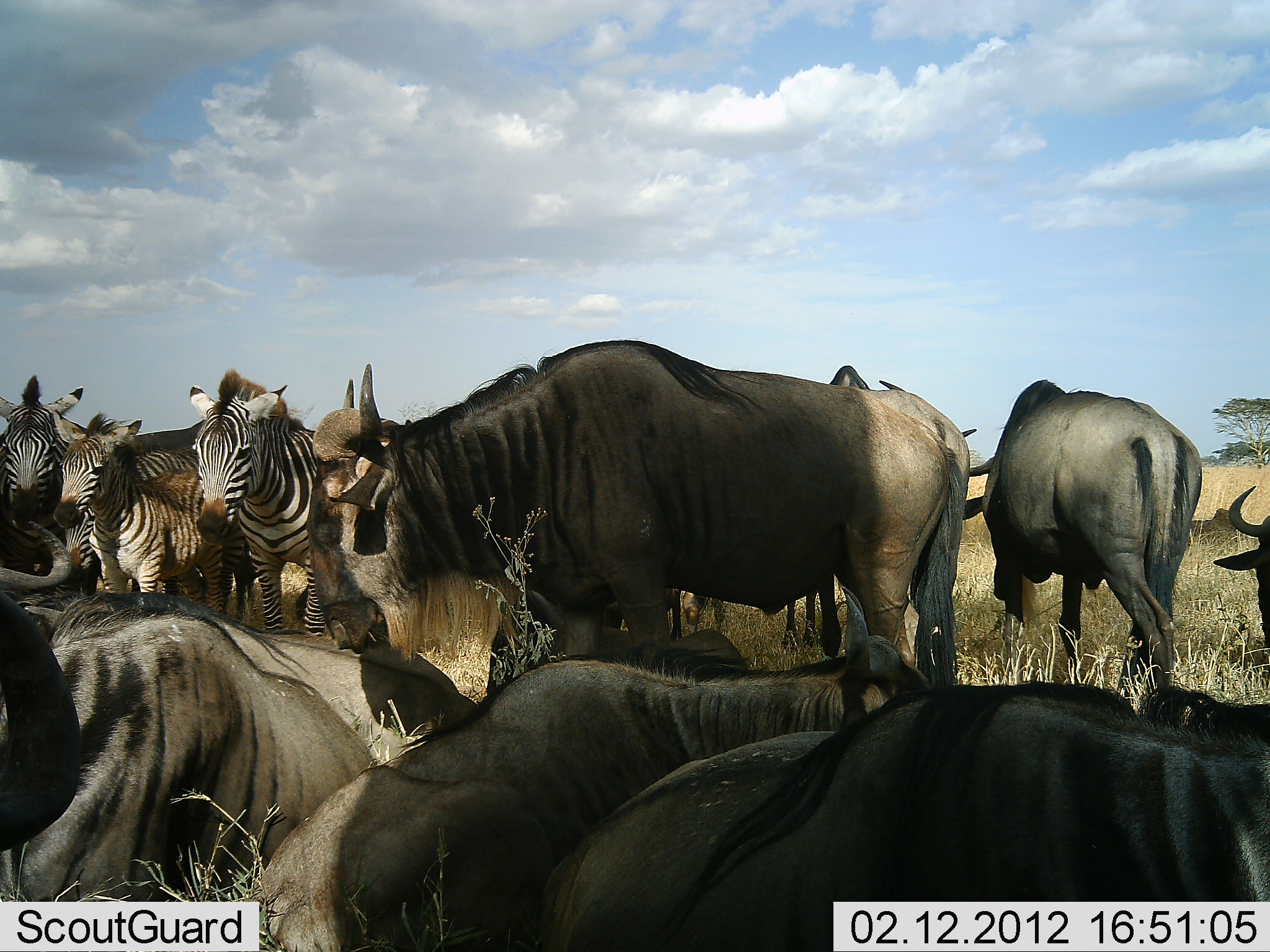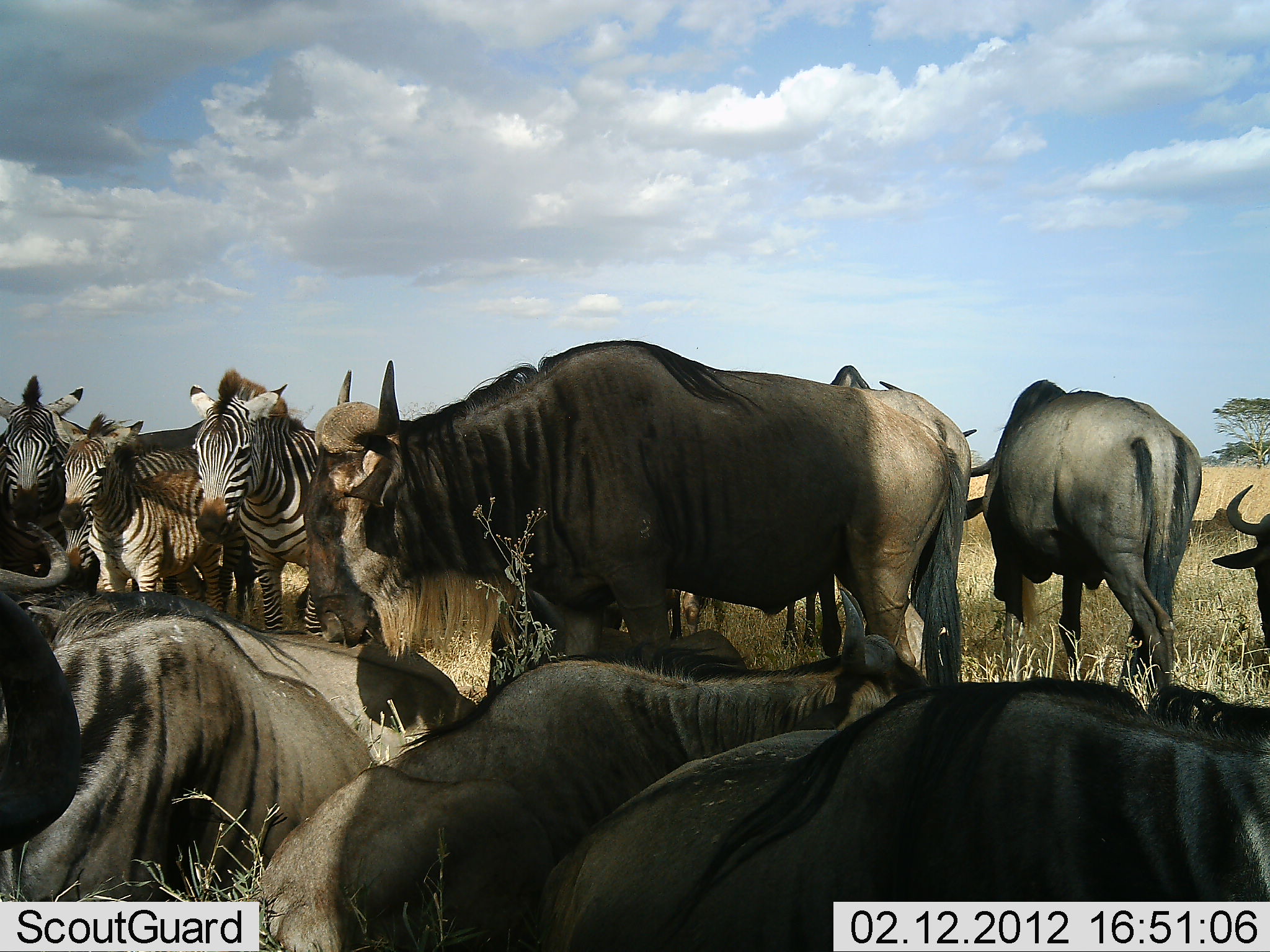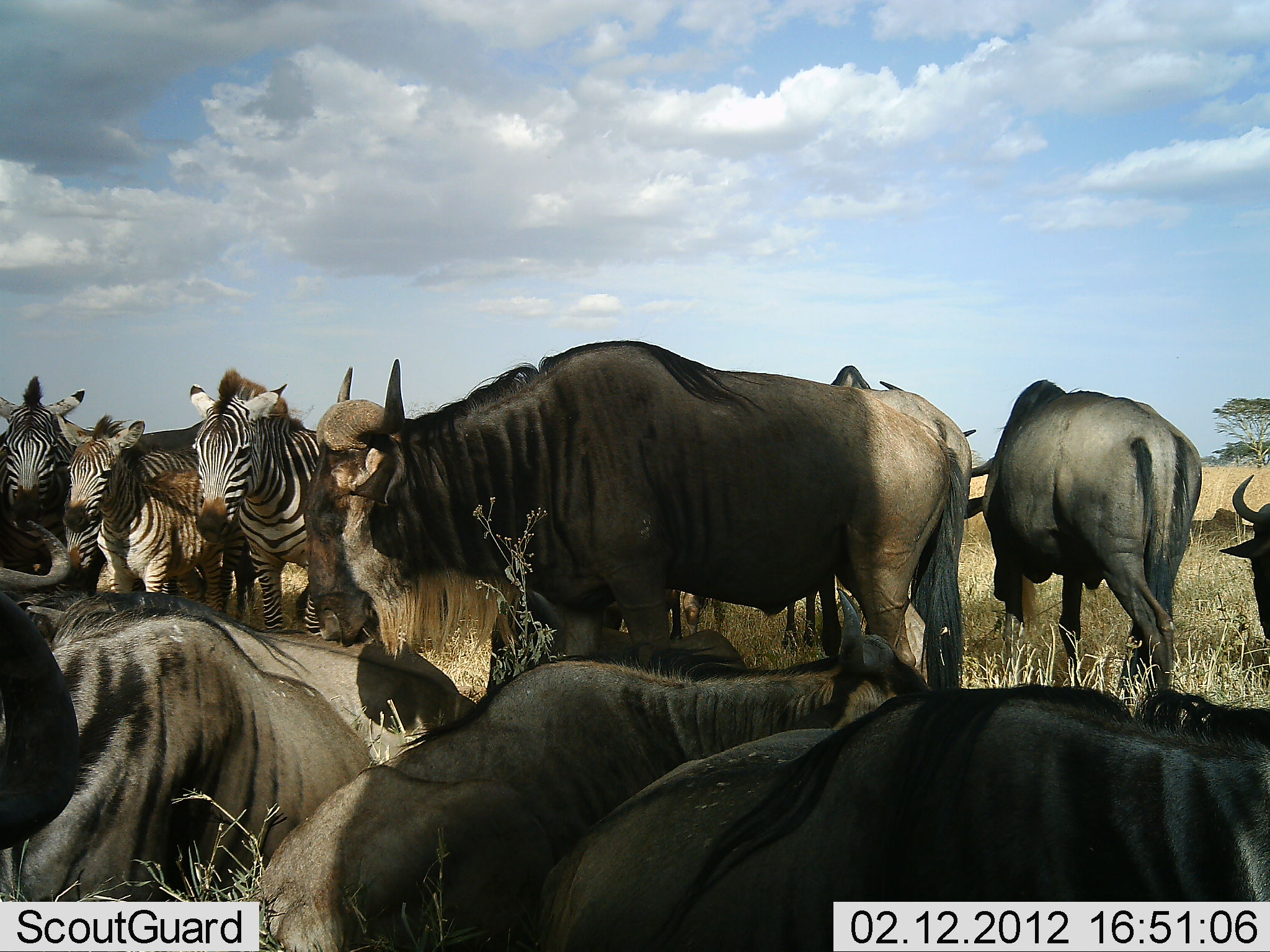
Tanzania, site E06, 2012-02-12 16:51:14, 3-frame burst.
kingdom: Animalia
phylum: Chordata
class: Mammalia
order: Artiodactyla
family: Bovidae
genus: Connochaetes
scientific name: Connochaetes taurinus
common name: blue wildebeest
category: wildebeest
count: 8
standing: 87%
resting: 84%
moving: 6%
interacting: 0%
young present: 0%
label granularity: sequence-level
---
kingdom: Animalia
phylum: Chordata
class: Mammalia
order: Perissodactyla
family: Equidae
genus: Equus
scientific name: Equus quagga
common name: plains zebra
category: zebra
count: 3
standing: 97%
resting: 3%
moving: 0%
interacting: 3%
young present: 40%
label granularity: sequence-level